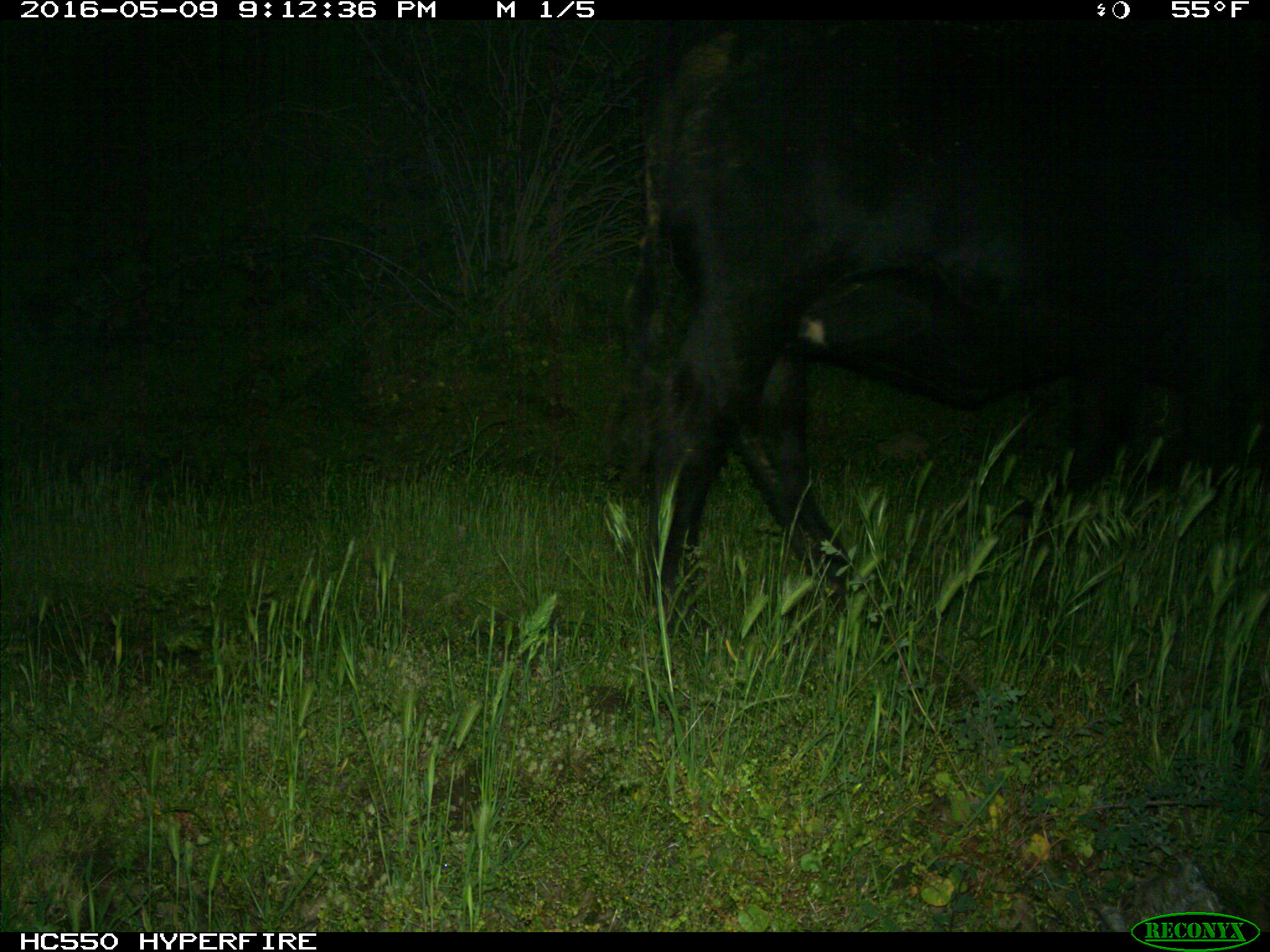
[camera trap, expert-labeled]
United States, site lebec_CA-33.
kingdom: Animalia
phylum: Chordata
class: Mammalia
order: Artiodactyla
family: Bovidae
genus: Bos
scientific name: Bos taurus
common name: domestic cow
Bos taurus (domestic cow).